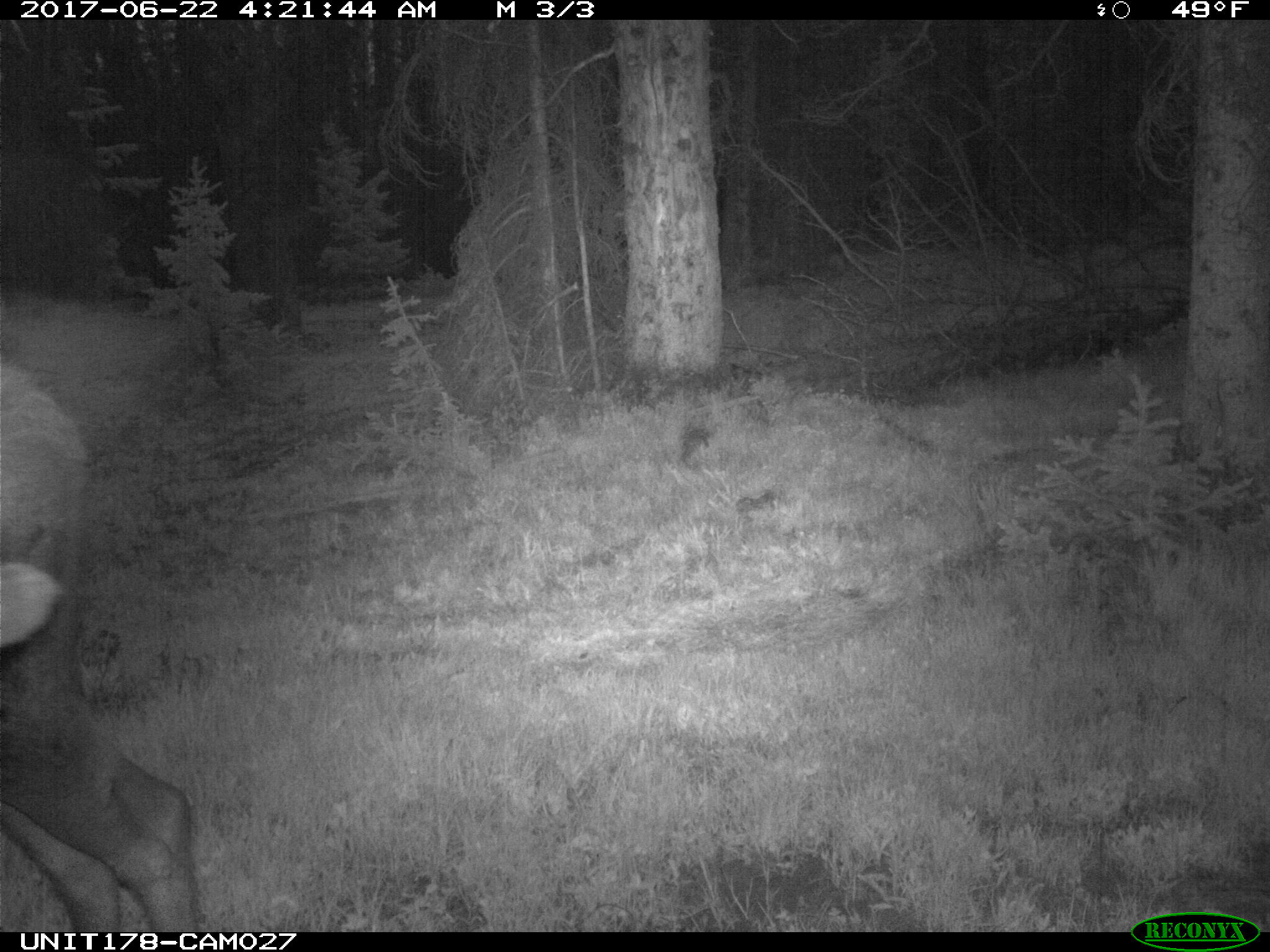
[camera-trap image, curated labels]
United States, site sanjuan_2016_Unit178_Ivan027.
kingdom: Animalia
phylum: Chordata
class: Mammalia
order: Artiodactyla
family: Cervidae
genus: Alces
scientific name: Alces alces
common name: moose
Alces alces (moose).